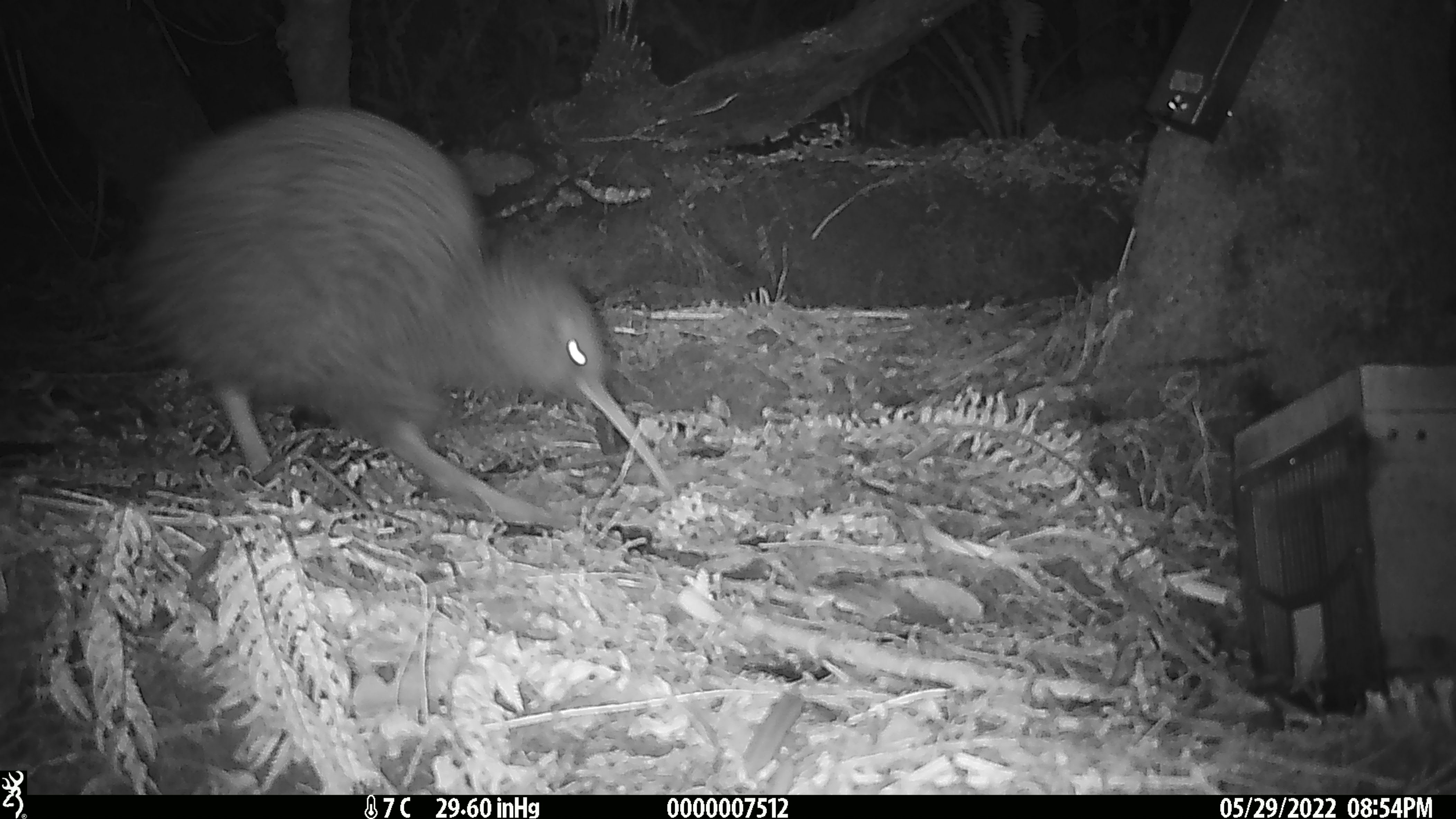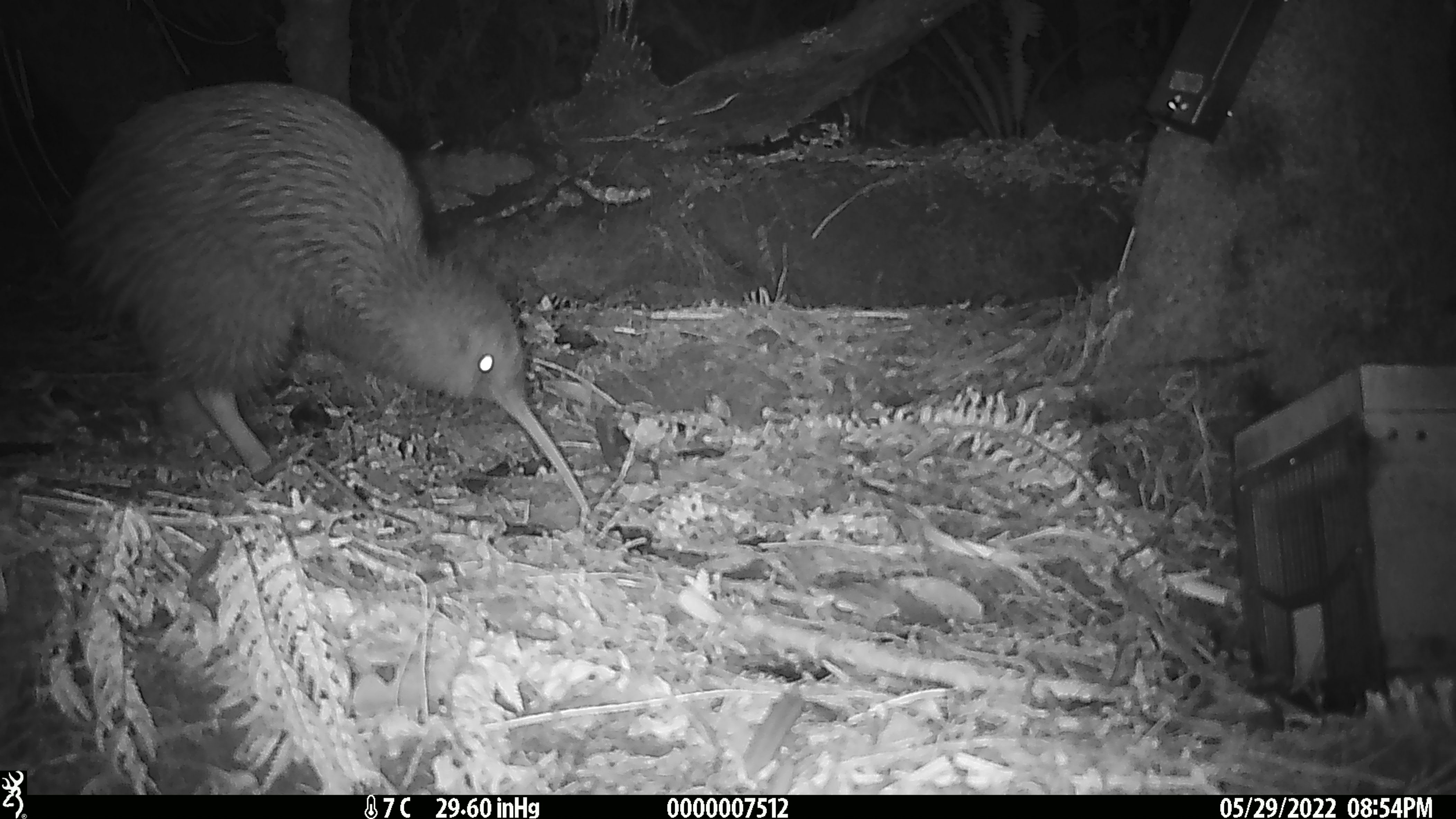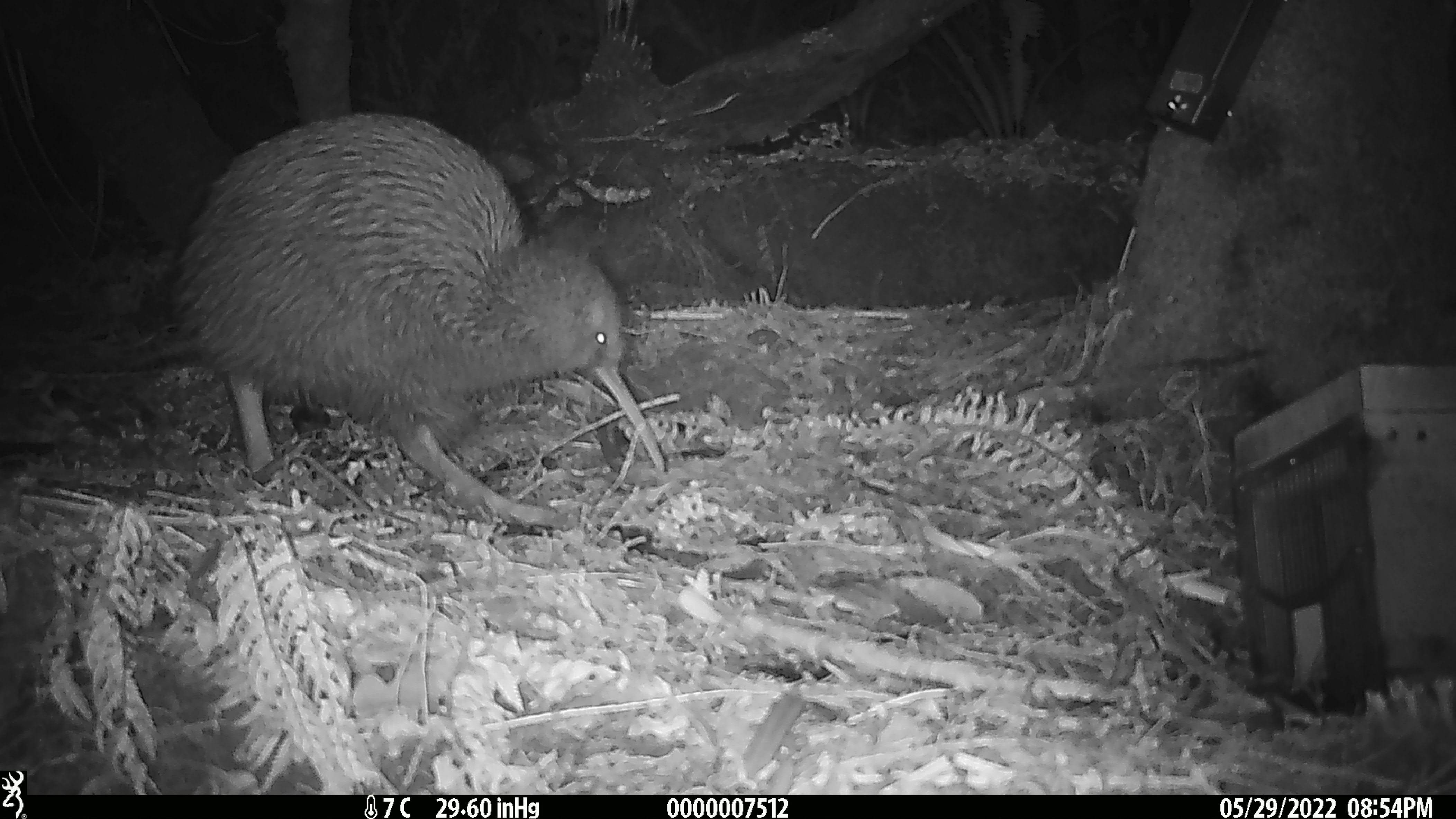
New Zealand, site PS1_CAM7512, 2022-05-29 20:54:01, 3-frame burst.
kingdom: Animalia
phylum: Chordata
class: Aves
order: Apterygiformes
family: Apterygidae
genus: Apteryx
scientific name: Apteryx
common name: kiwi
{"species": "kiwi (Apteryx)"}